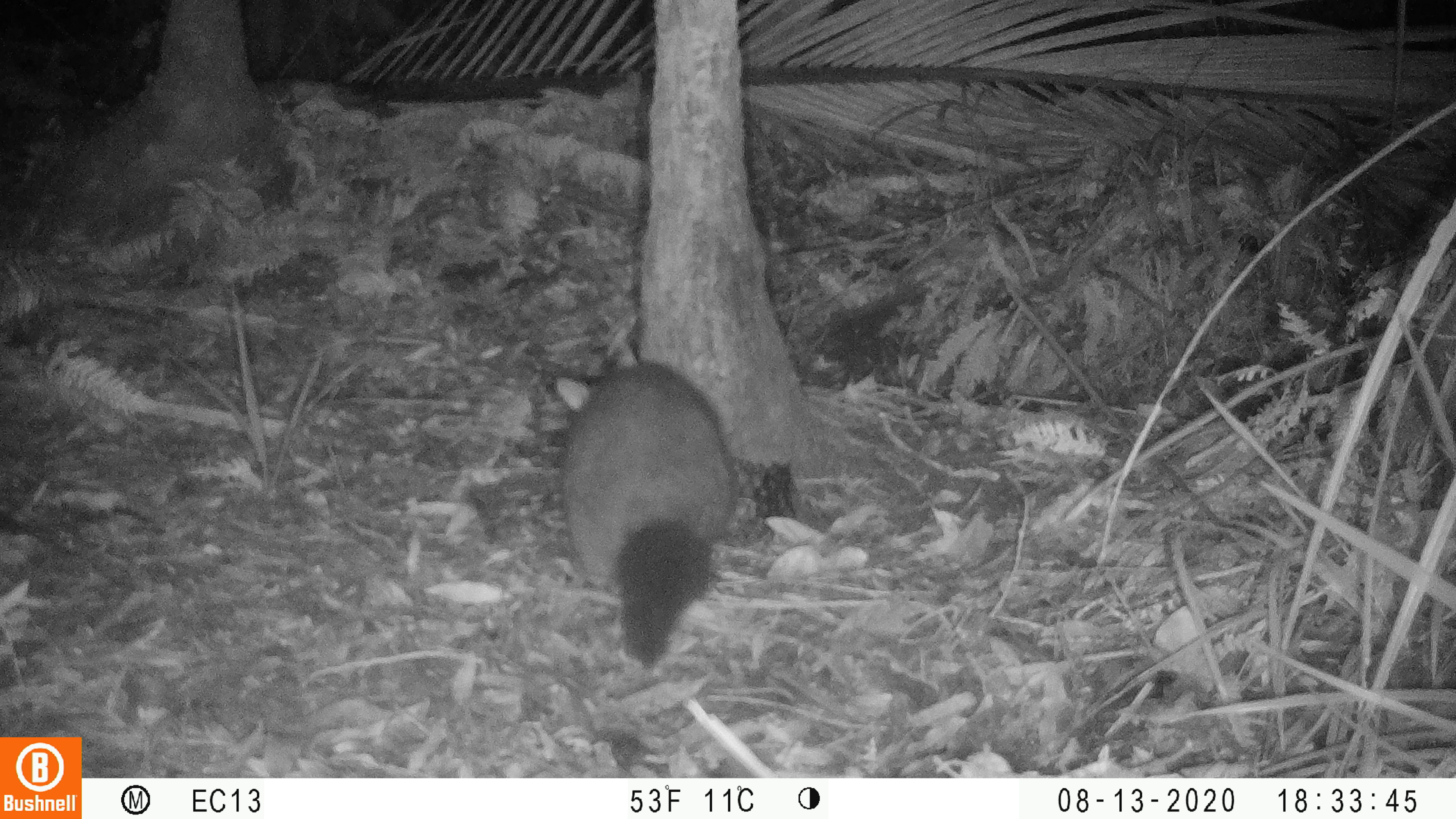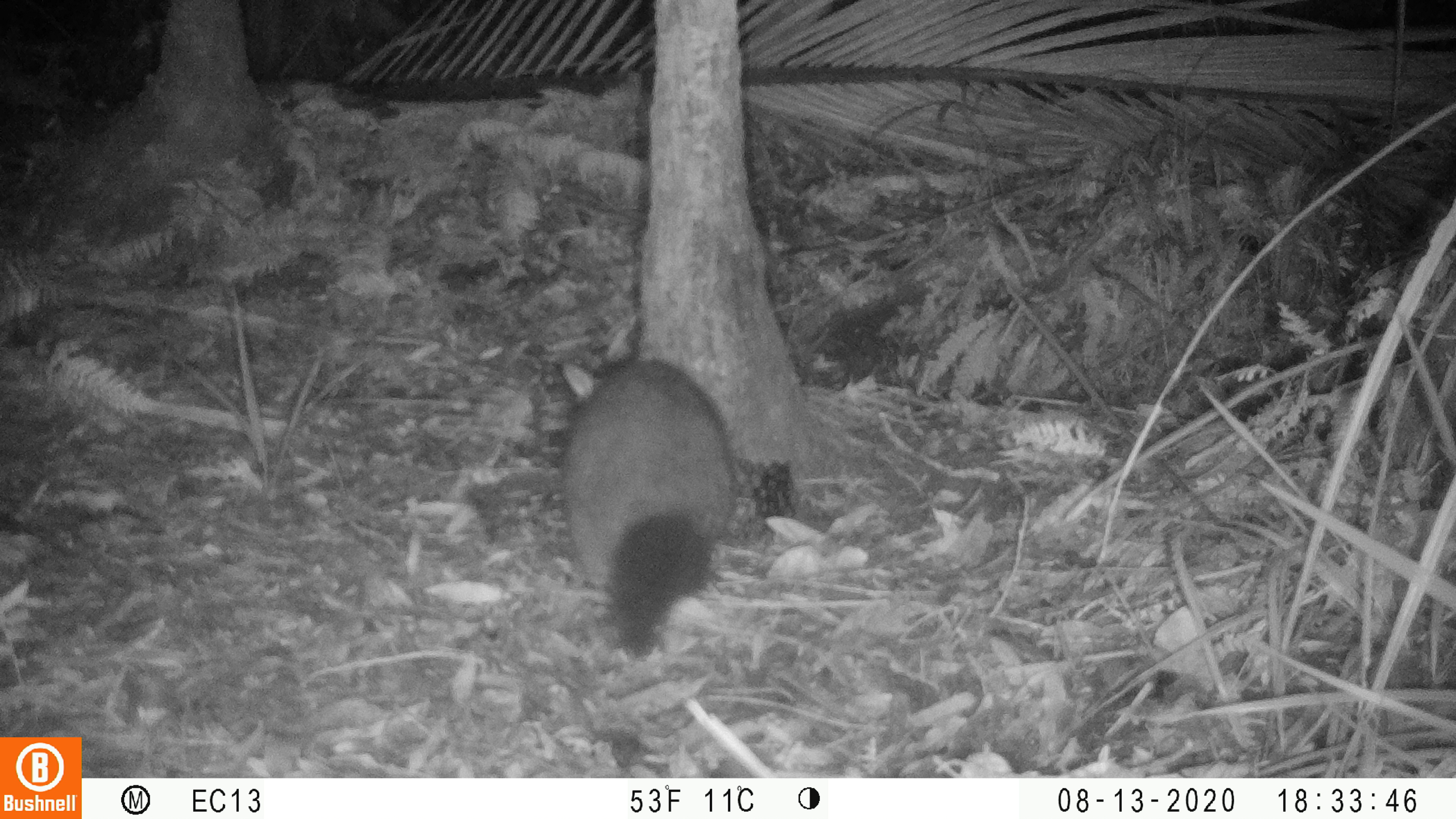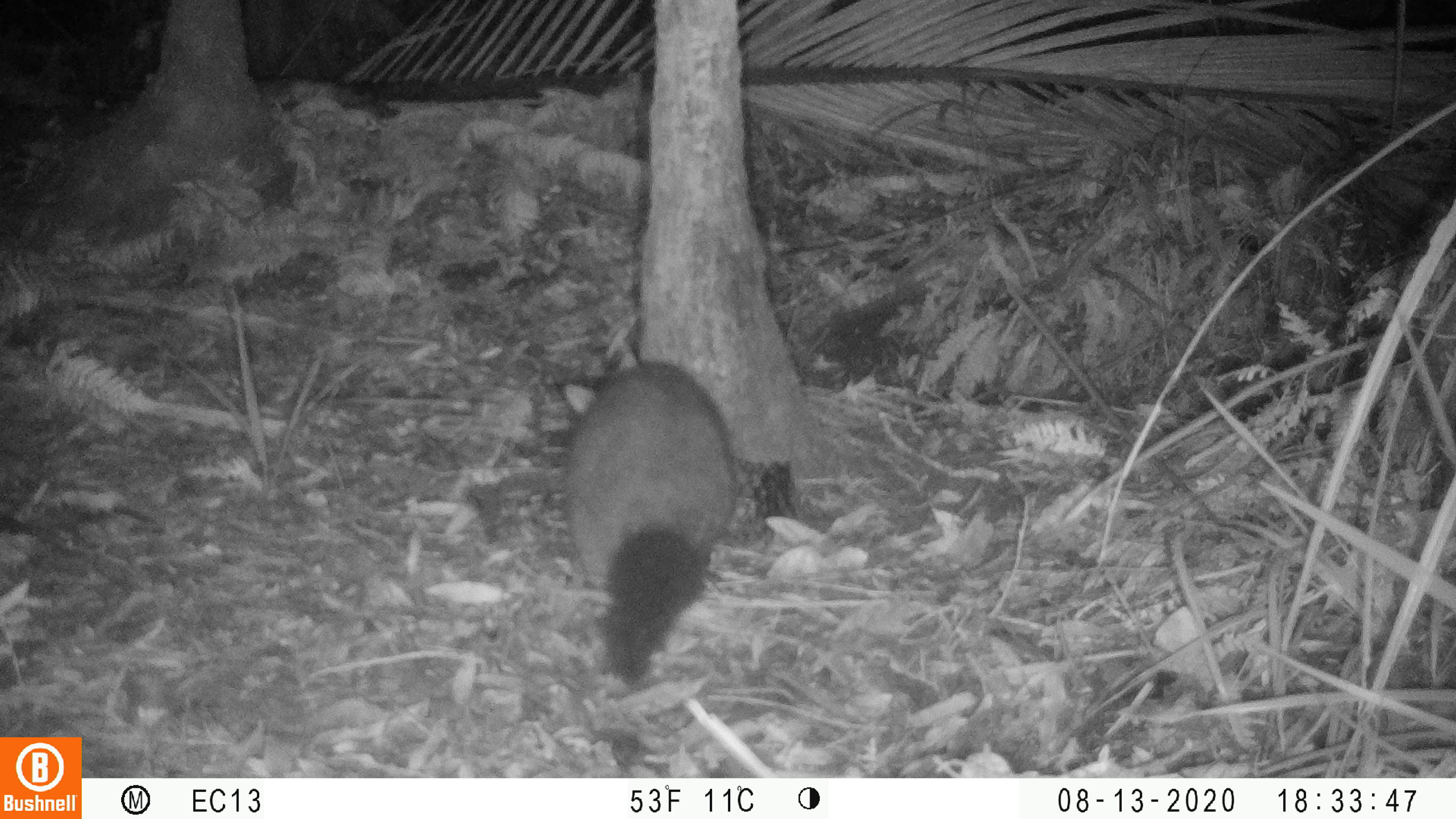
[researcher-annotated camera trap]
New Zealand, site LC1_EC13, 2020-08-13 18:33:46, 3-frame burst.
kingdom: Animalia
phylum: Chordata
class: Mammalia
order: Diprotodontia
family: Phalangeridae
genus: Trichosurus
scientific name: Trichosurus vulpecula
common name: common brushtail possum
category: possum